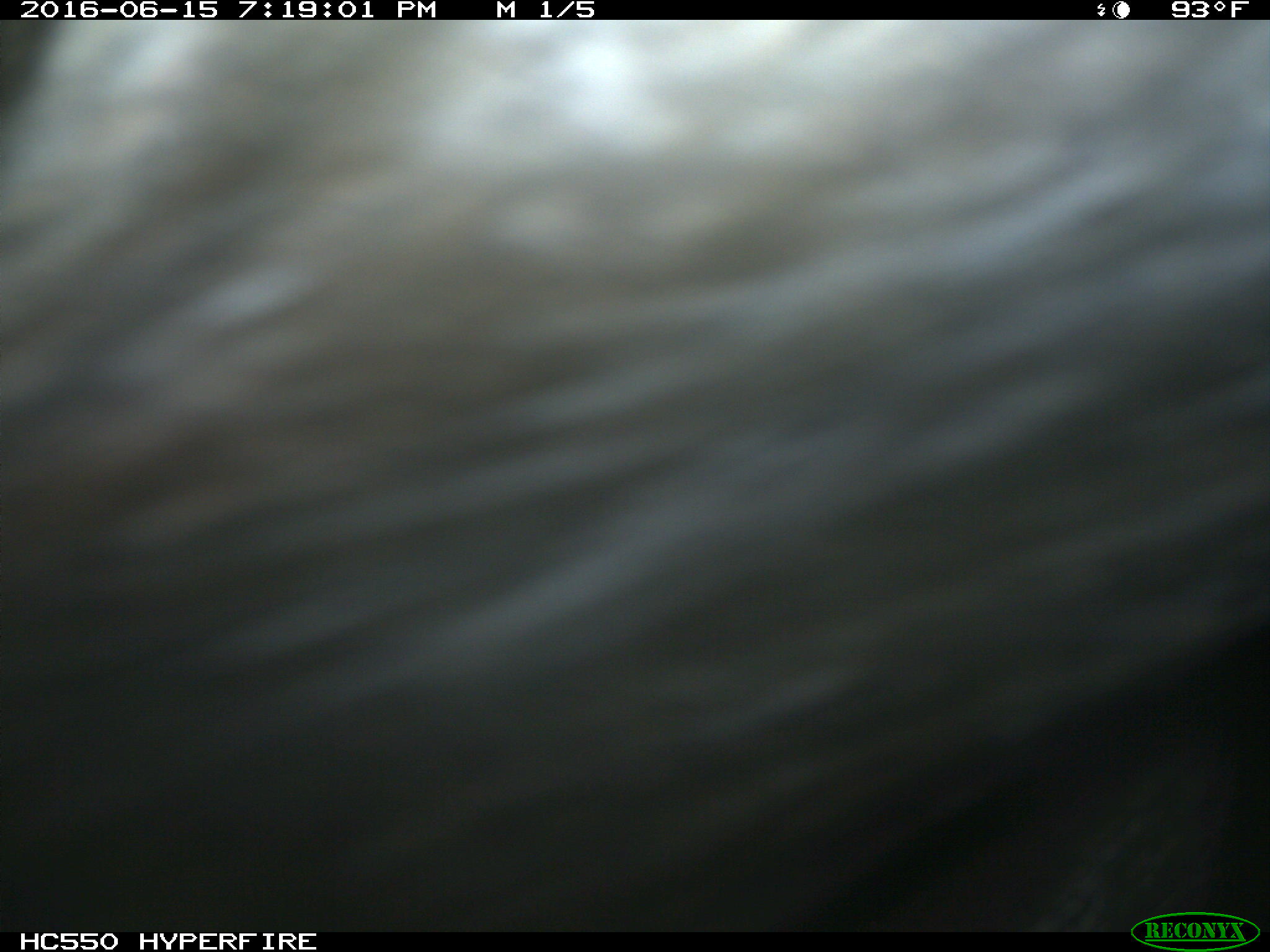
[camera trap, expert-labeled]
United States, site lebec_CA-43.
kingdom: Animalia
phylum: Chordata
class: Mammalia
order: Artiodactyla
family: Bovidae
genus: Bos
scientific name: Bos taurus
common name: domestic cow